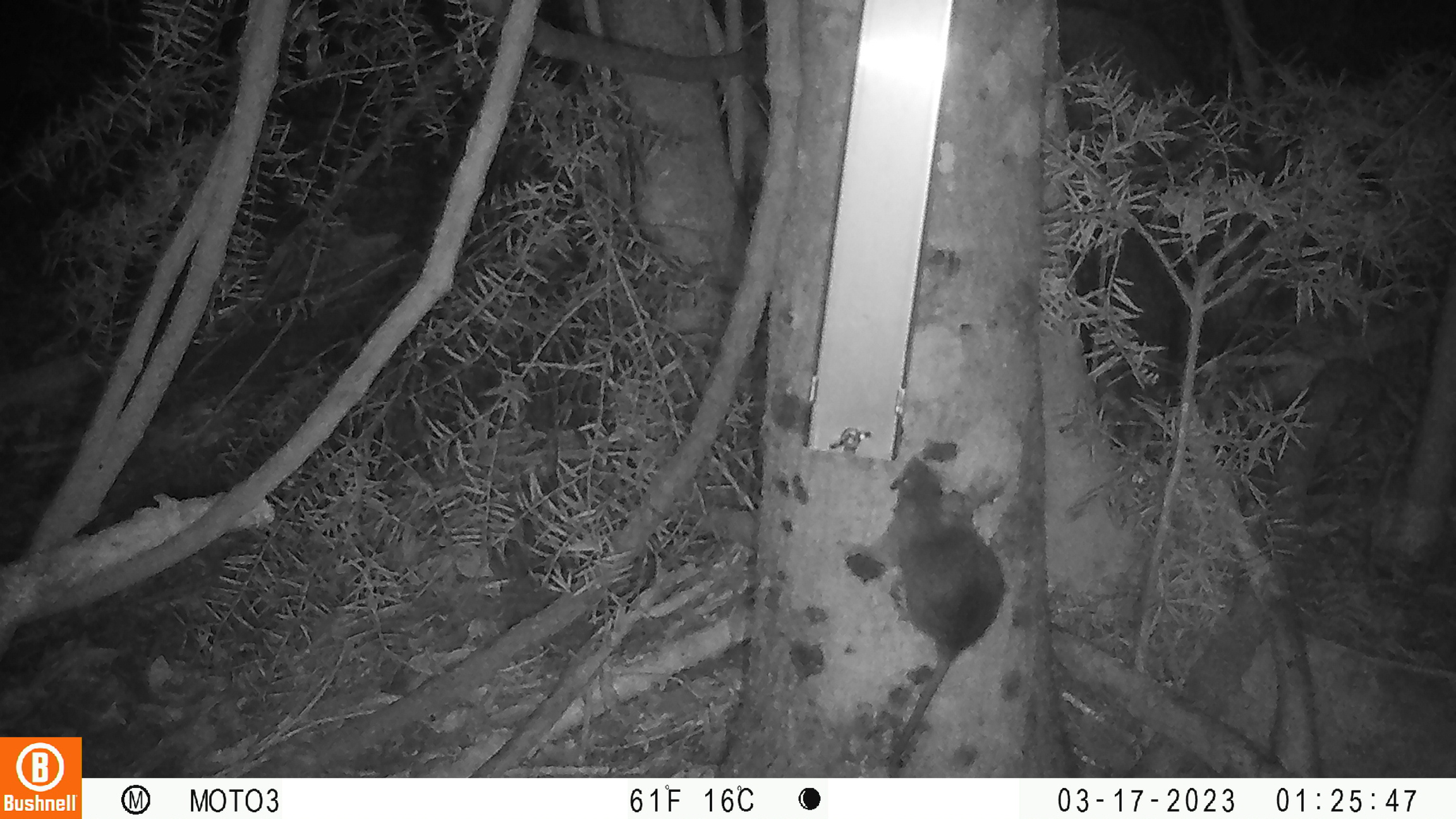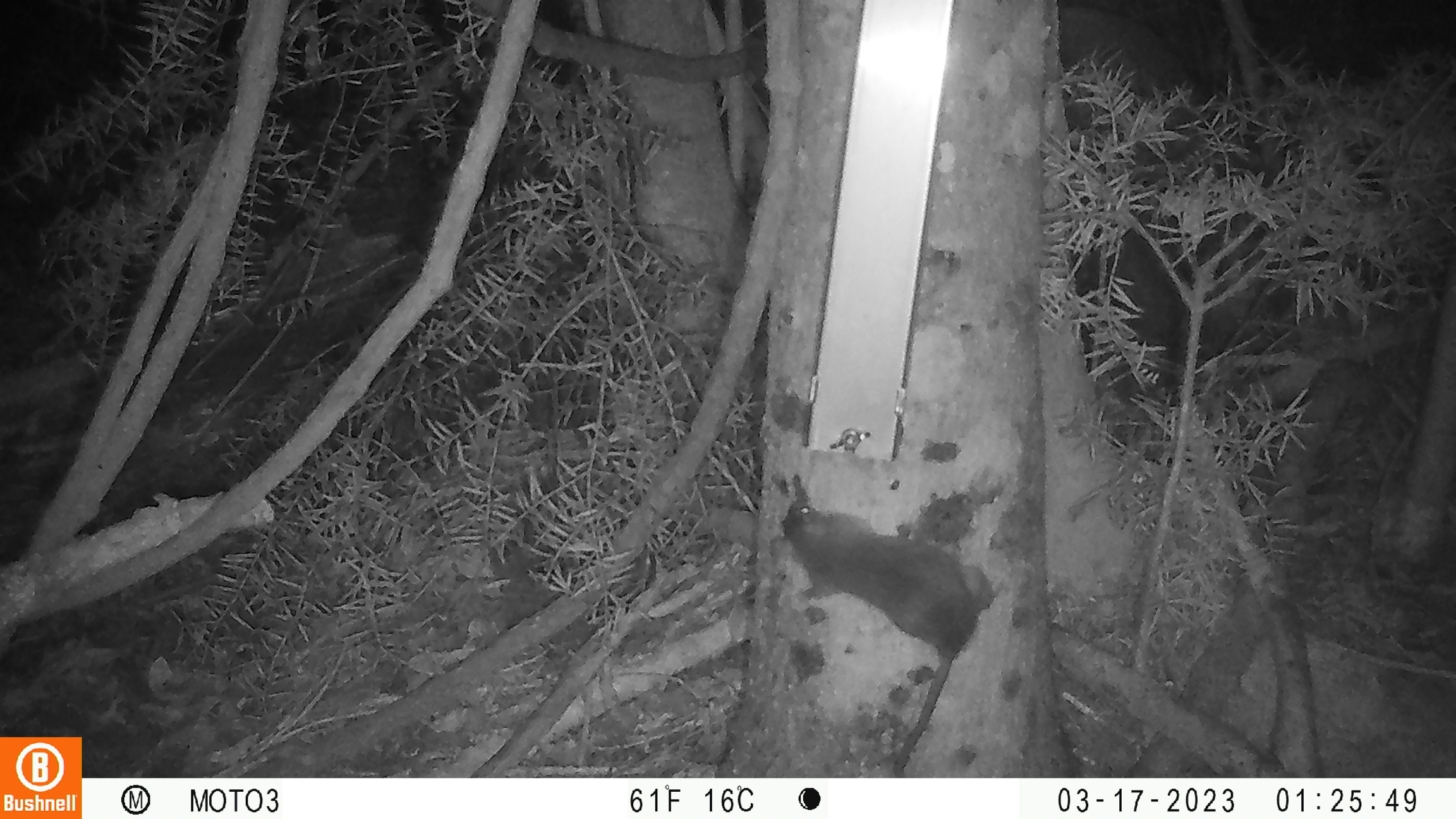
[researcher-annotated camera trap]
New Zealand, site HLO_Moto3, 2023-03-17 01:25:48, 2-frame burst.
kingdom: Animalia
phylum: Chordata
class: Mammalia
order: Rodentia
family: Muridae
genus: Rattus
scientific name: Rattus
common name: rat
Rat (Rattus).